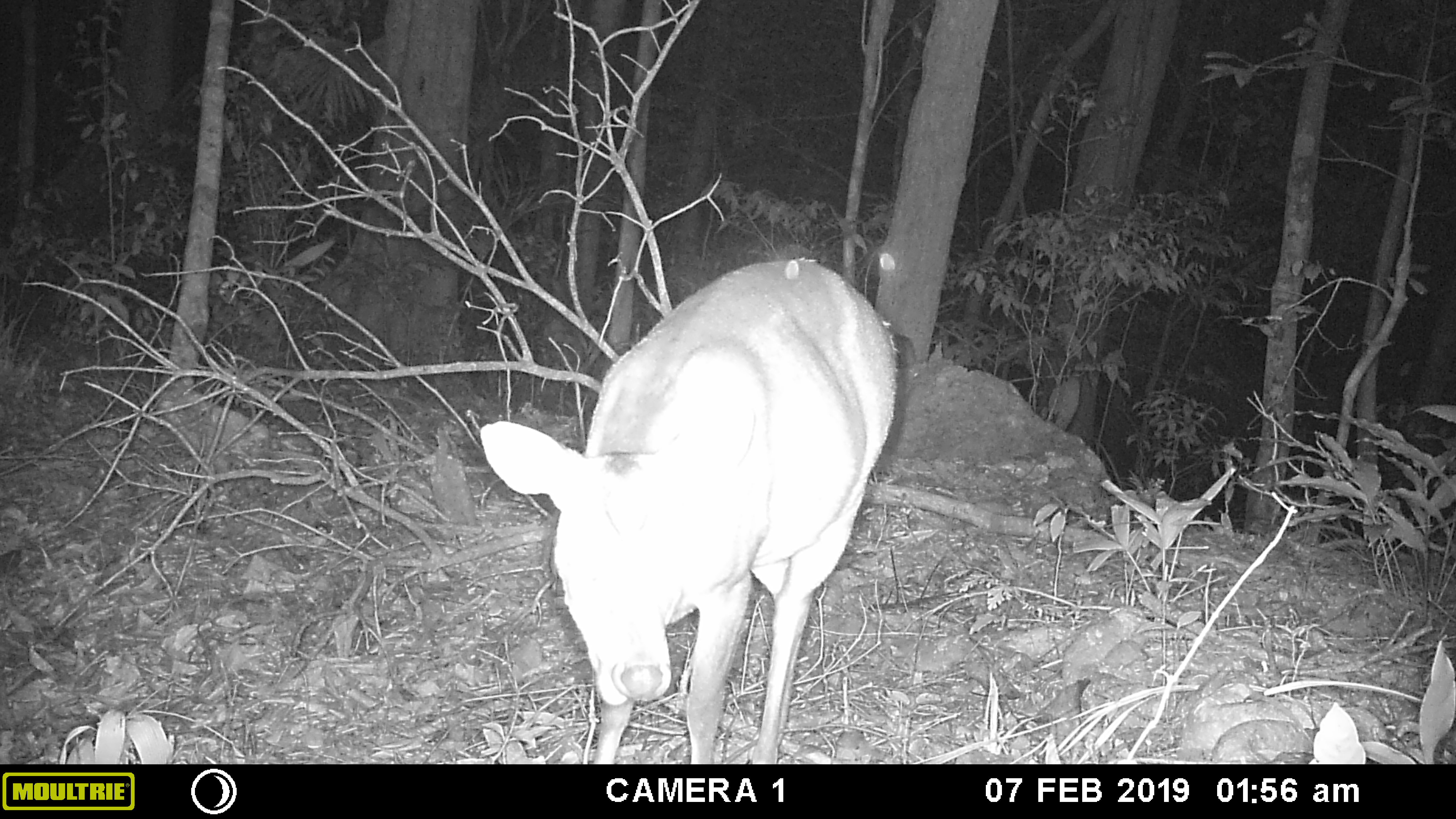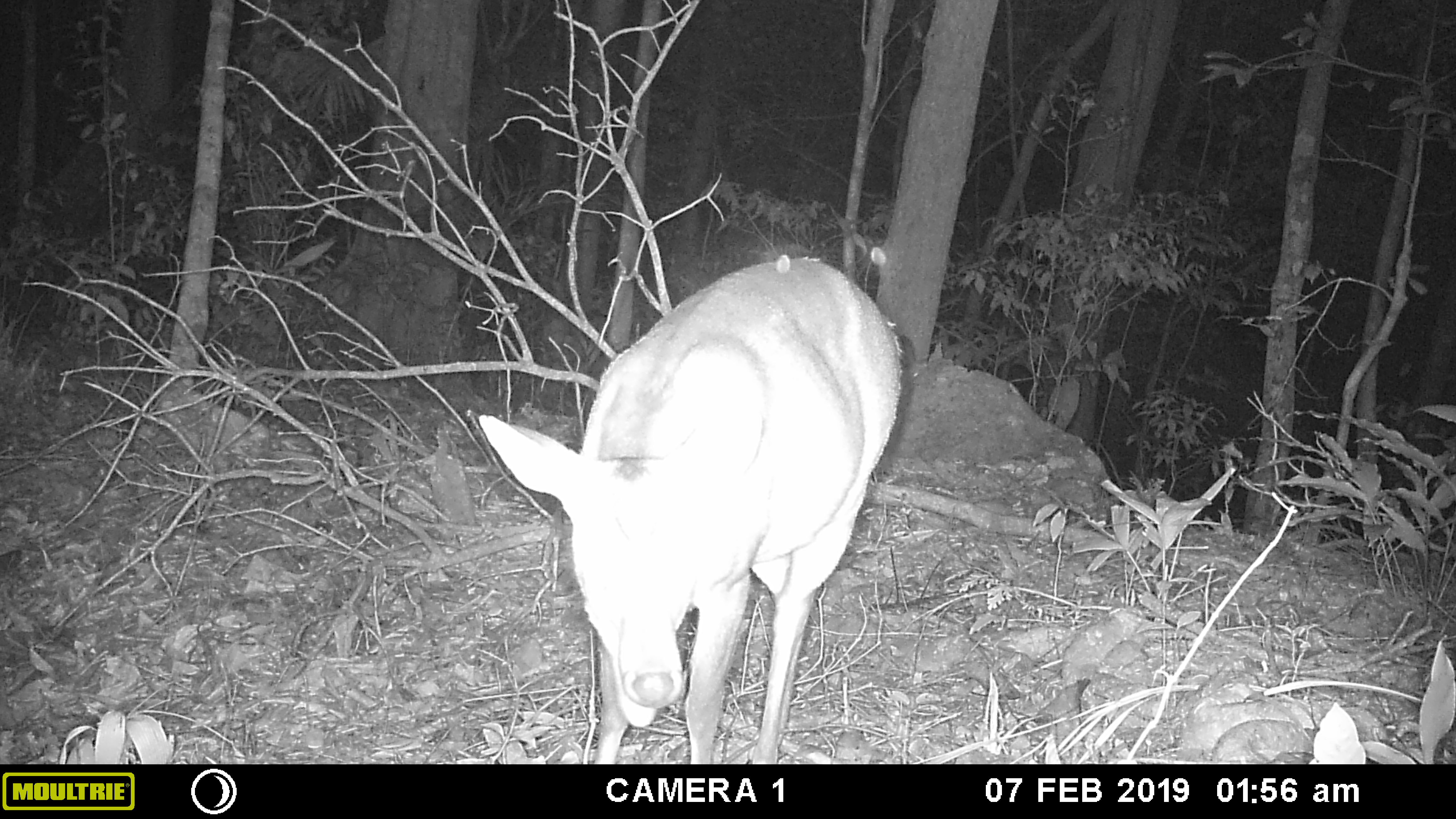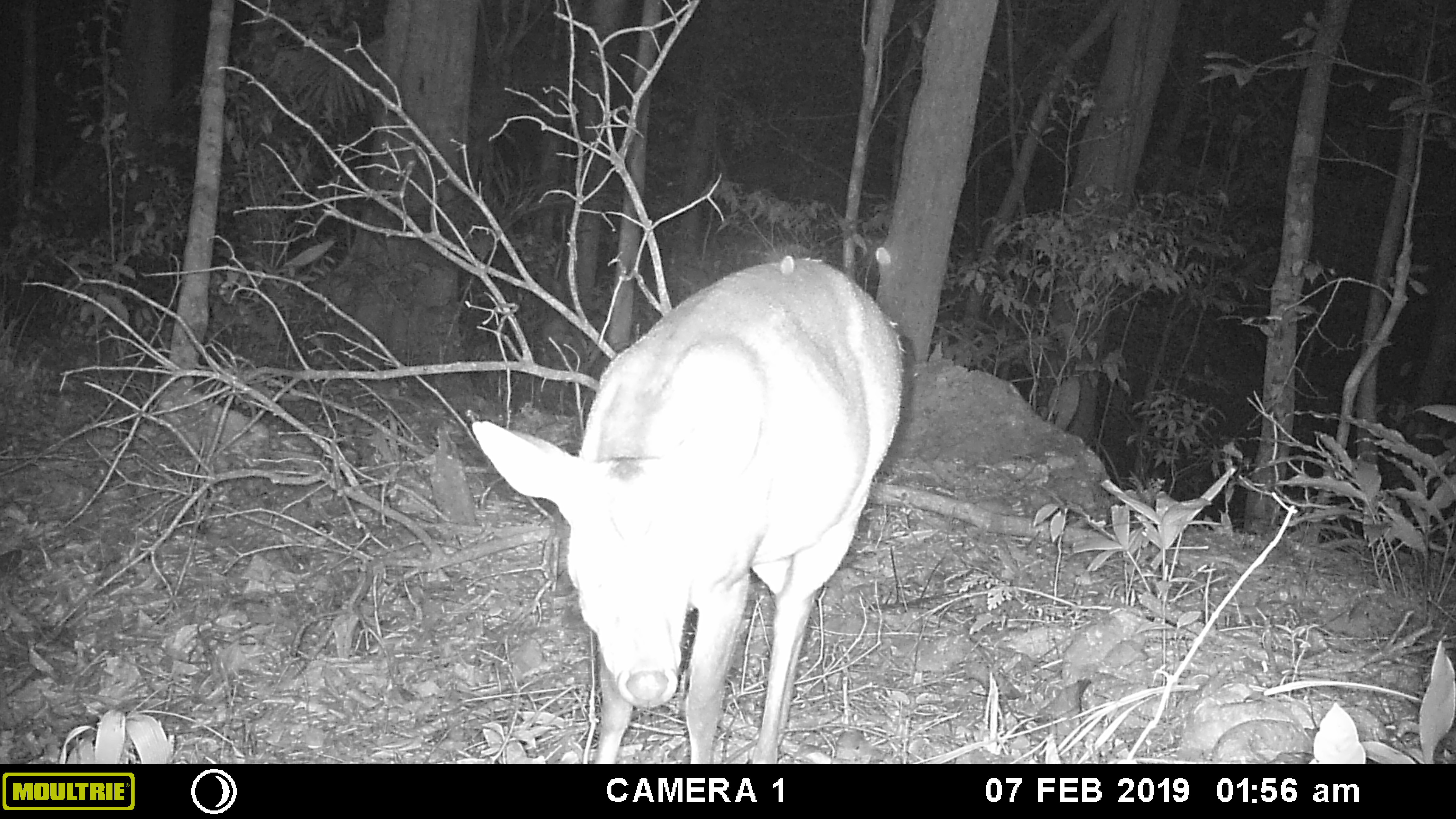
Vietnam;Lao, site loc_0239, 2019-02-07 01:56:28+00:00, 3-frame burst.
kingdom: Animalia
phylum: Chordata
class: Mammalia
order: Artiodactyla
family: Cervidae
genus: Muntiacus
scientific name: Muntiacus vuquangensis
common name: large-antlered muntjac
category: large antlered muntjac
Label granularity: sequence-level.